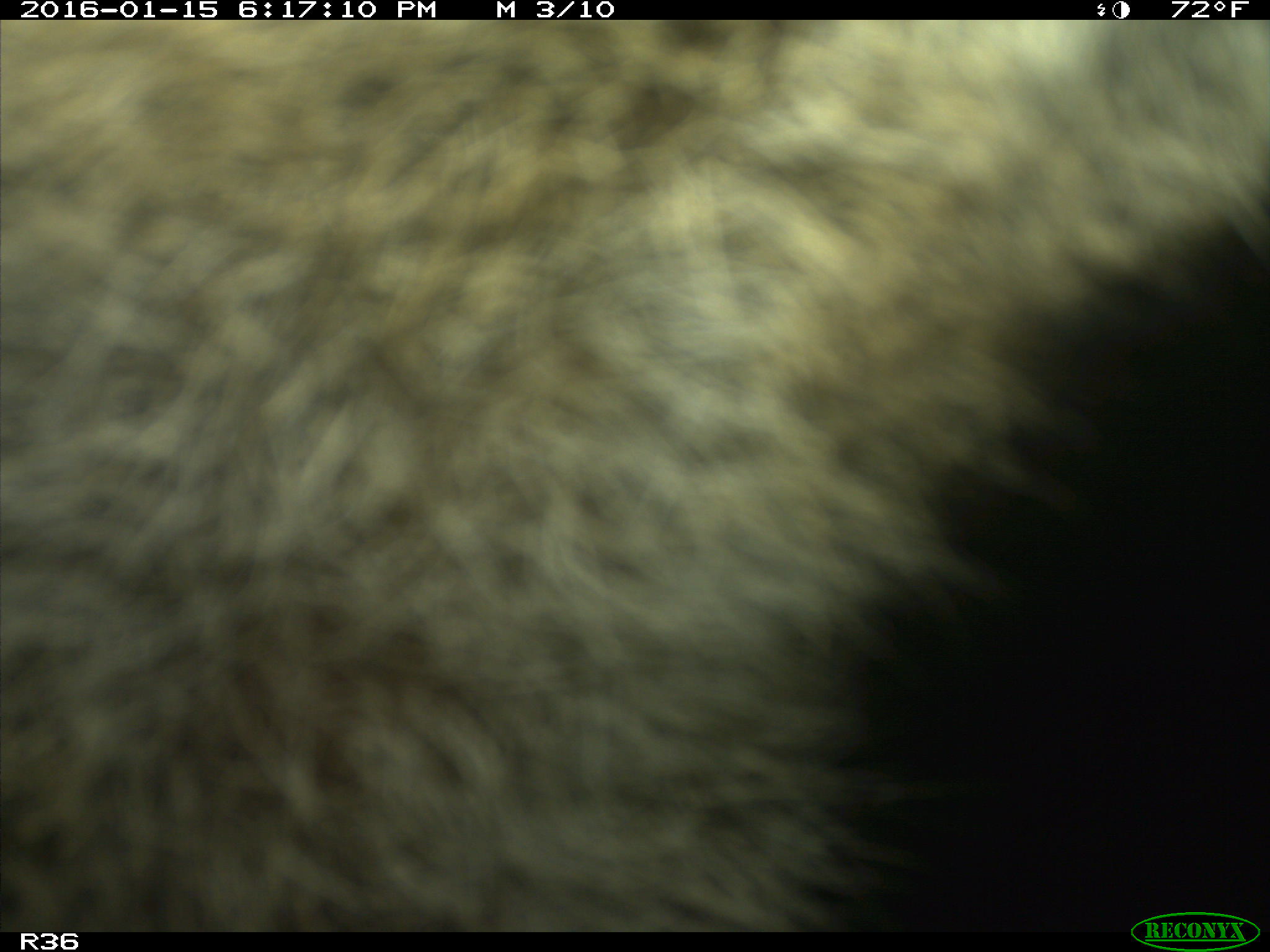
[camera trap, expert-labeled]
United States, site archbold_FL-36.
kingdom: Animalia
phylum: Chordata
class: Mammalia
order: Artiodactyla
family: Bovidae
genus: Bos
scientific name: Bos taurus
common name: domestic cow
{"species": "Bos taurus (domestic cow)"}